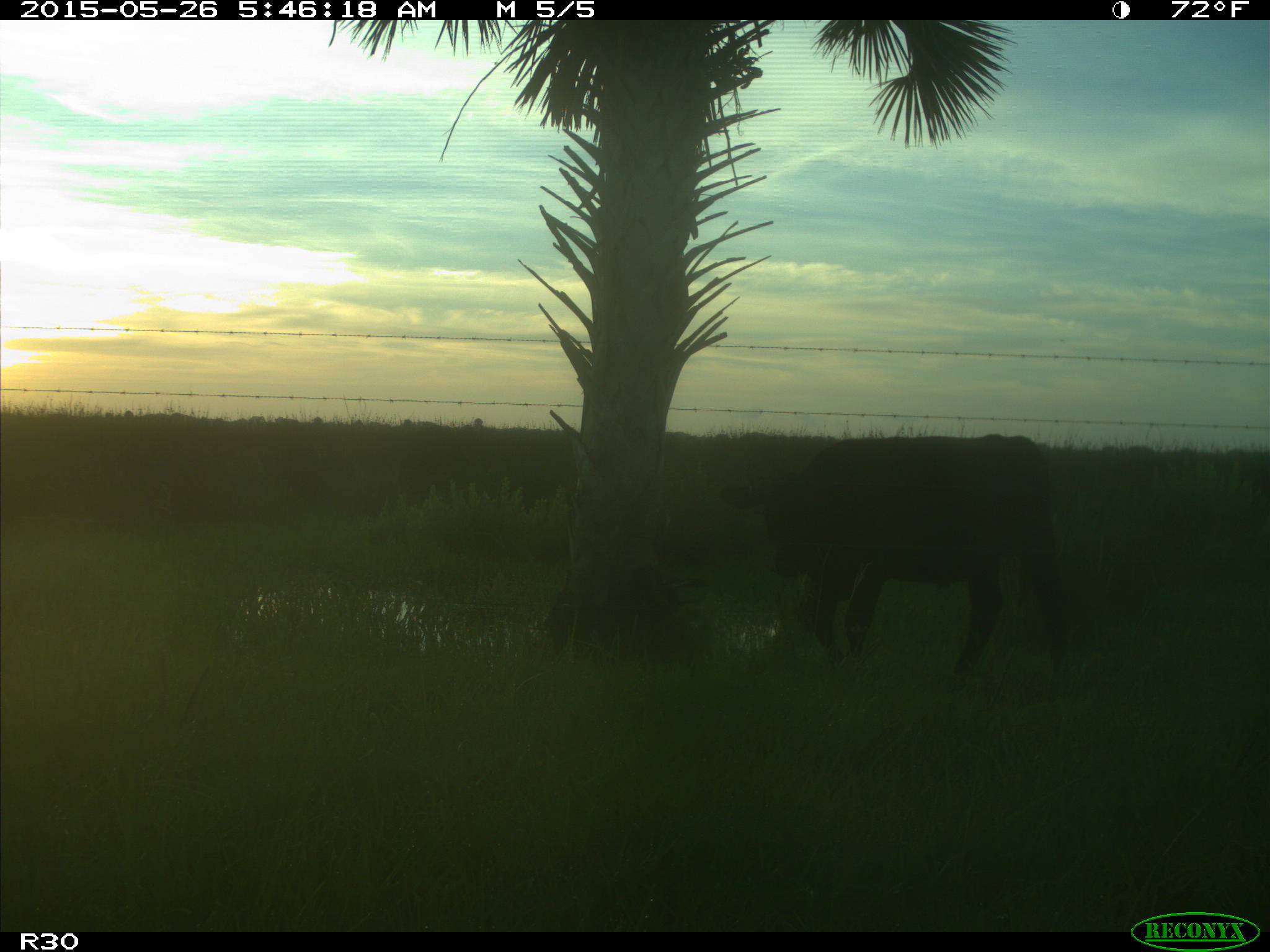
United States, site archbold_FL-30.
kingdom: Animalia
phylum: Chordata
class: Mammalia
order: Artiodactyla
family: Bovidae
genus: Bos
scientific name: Bos taurus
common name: domestic cow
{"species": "Bos taurus (domestic cow)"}